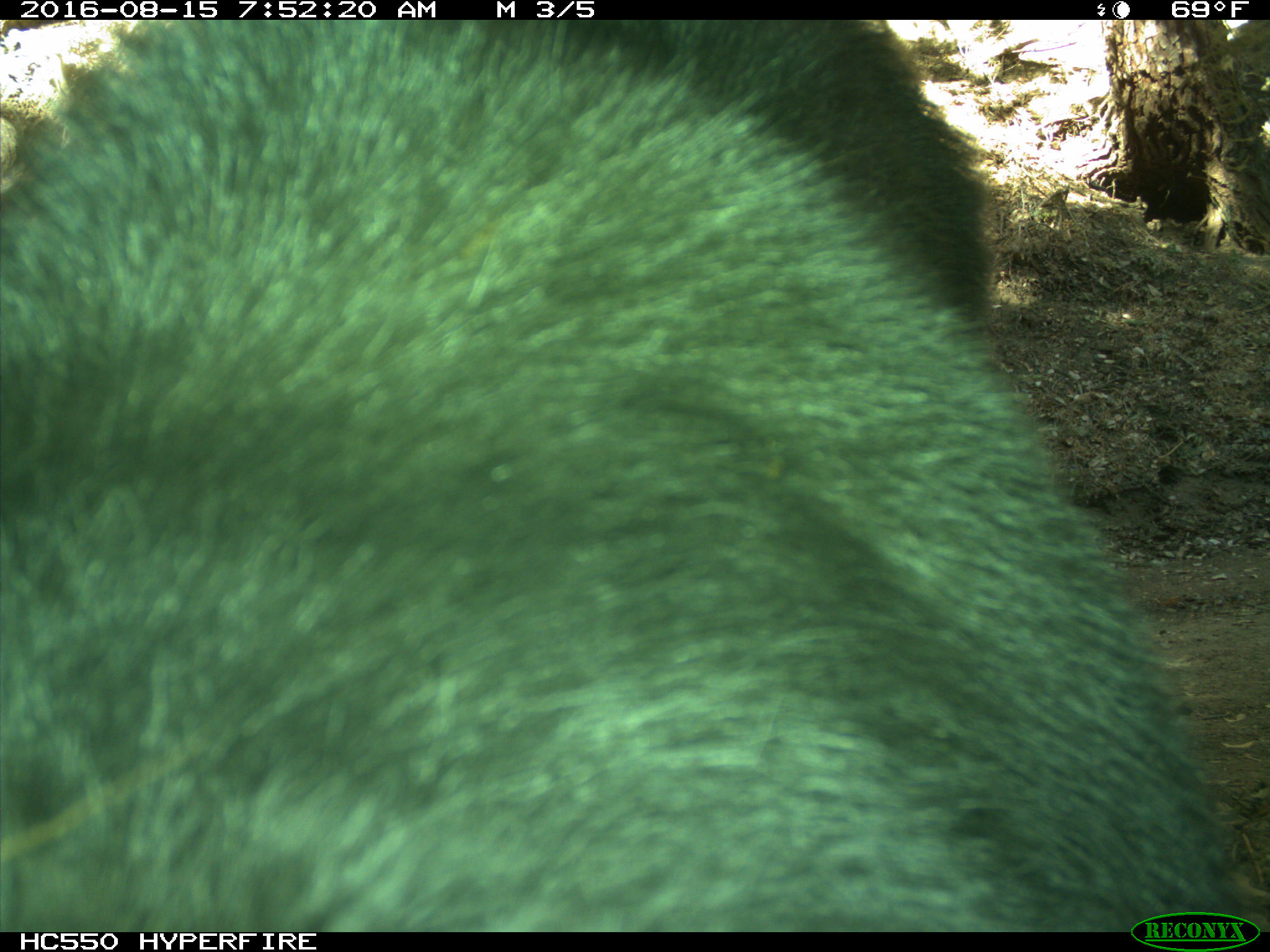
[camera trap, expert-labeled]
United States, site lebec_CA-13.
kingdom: Animalia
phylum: Chordata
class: Mammalia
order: Carnivora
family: Ursidae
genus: Ursus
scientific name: Ursus americanus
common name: american black bear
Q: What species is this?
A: Ursus americanus (american black bear).